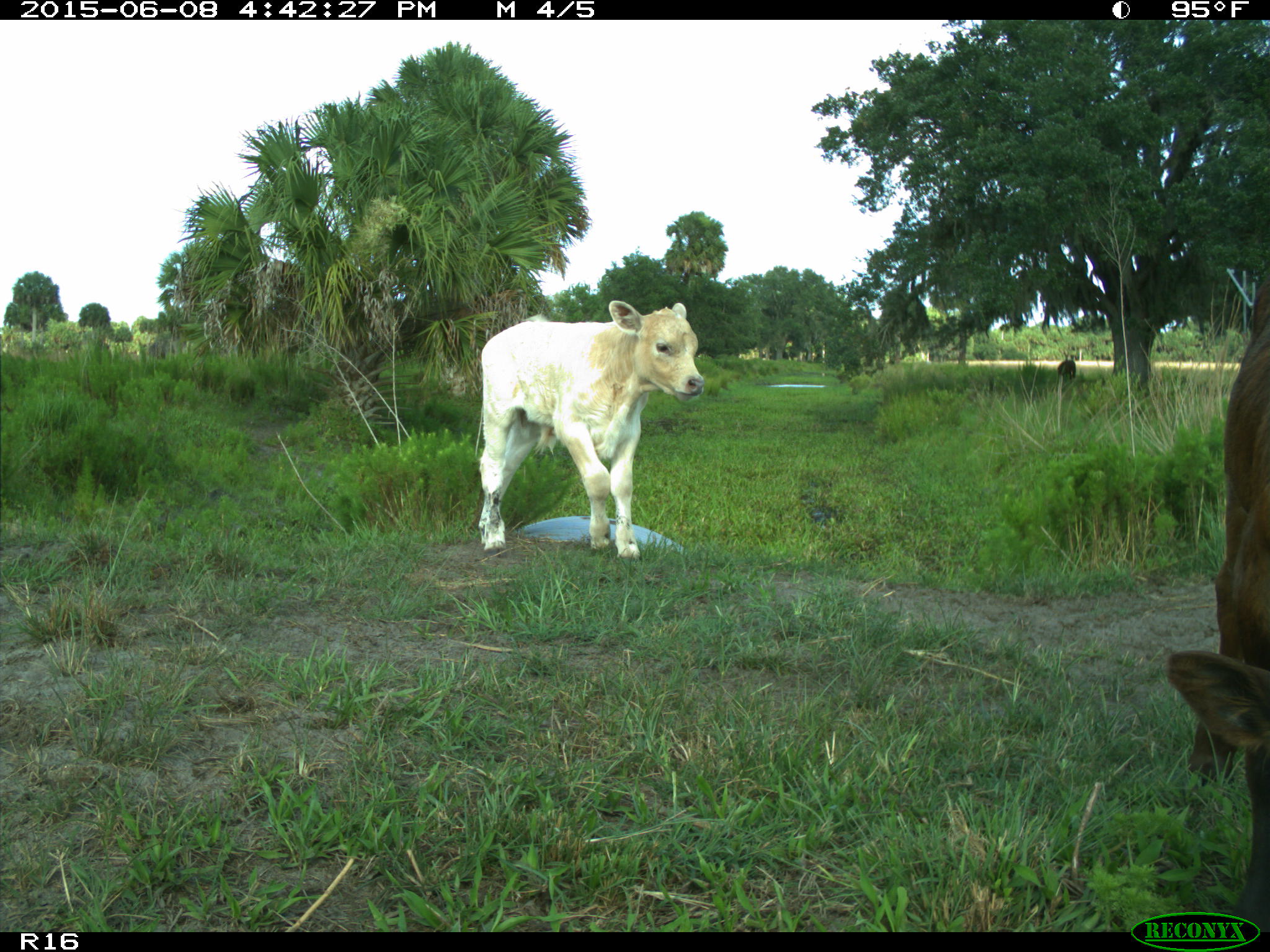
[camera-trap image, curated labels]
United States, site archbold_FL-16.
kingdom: Animalia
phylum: Chordata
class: Mammalia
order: Artiodactyla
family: Bovidae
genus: Bos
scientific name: Bos taurus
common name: domestic cow